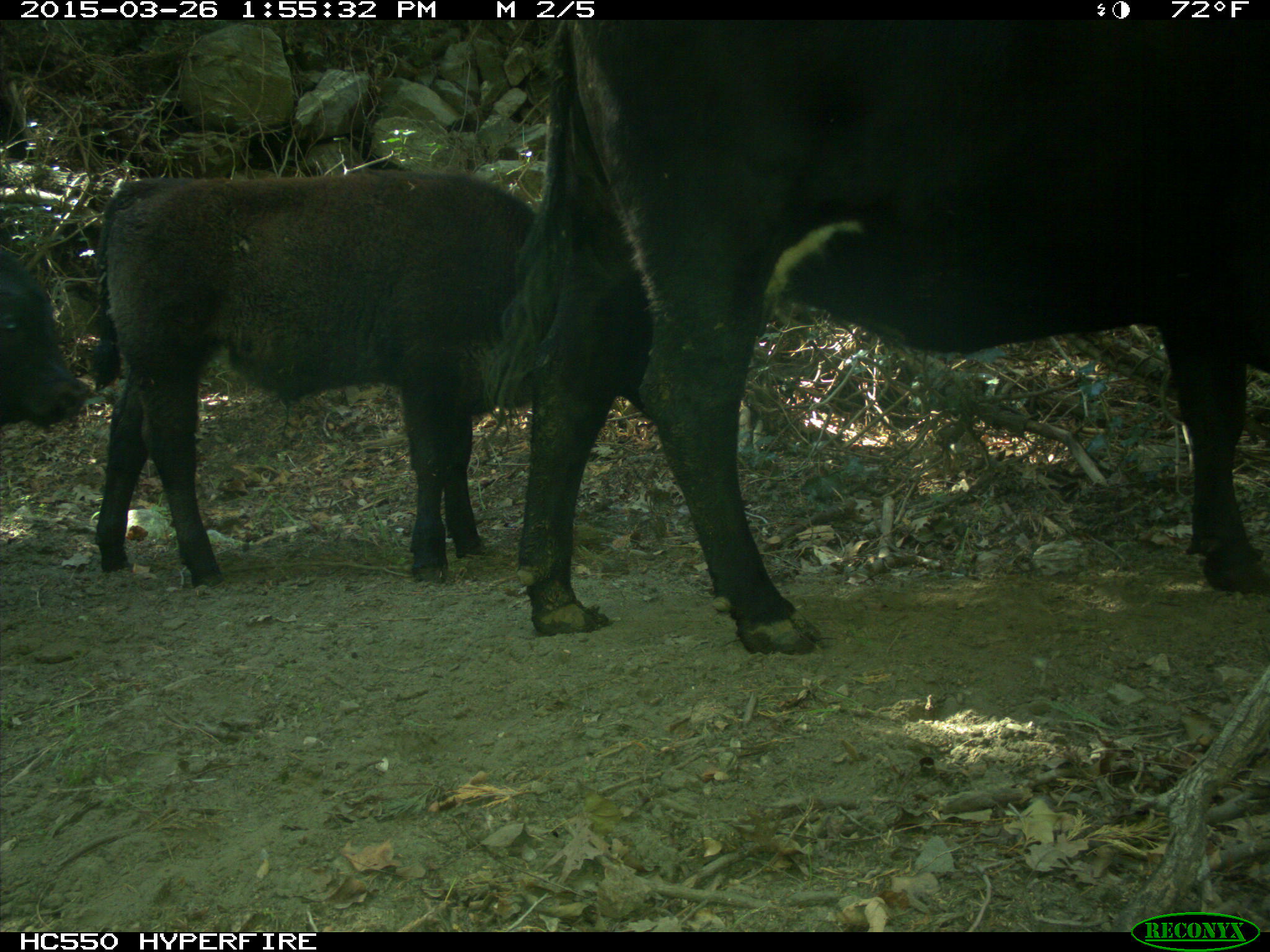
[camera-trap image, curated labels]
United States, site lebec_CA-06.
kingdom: Animalia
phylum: Chordata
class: Mammalia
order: Artiodactyla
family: Bovidae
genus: Bos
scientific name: Bos taurus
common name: domestic cow